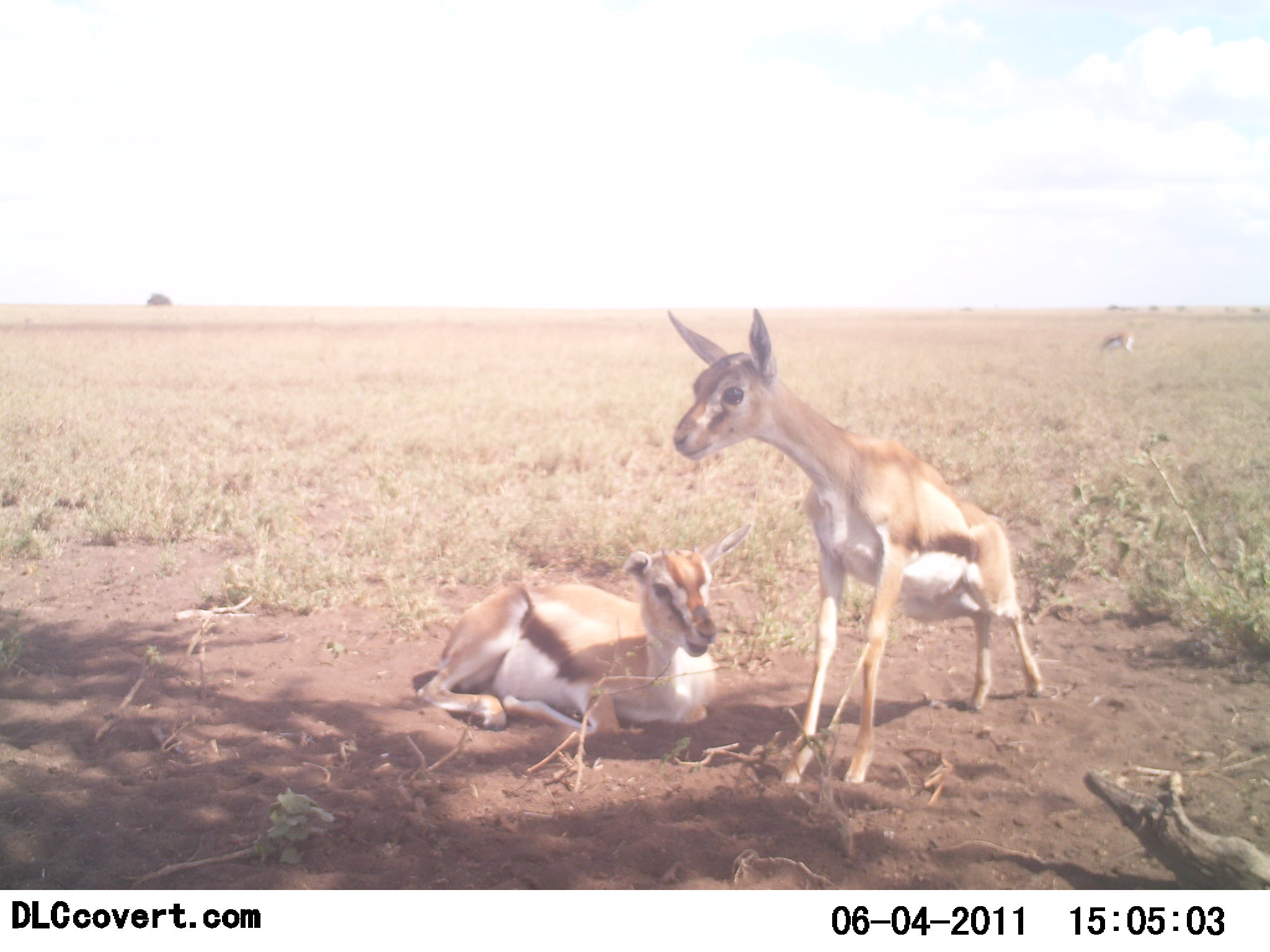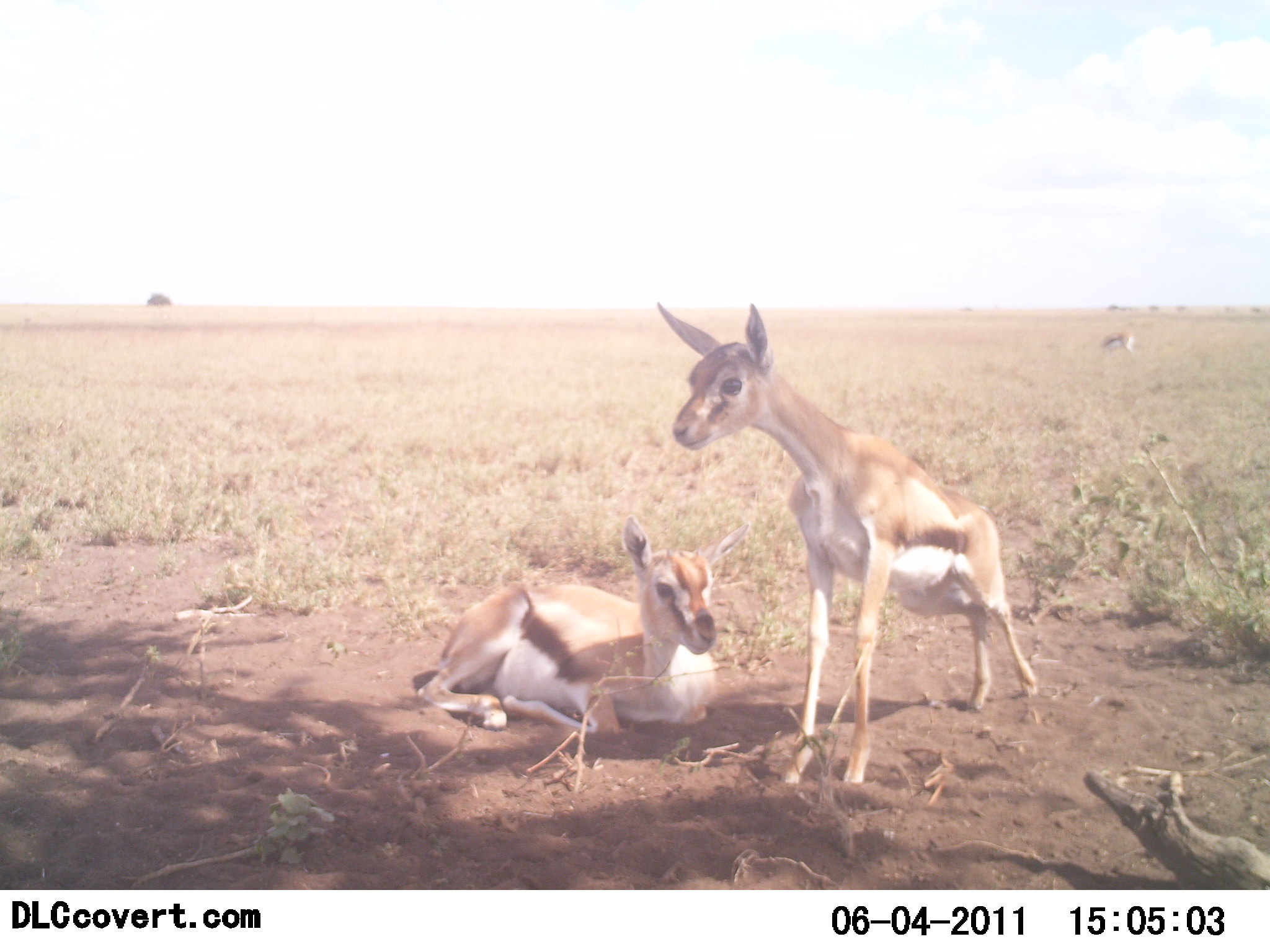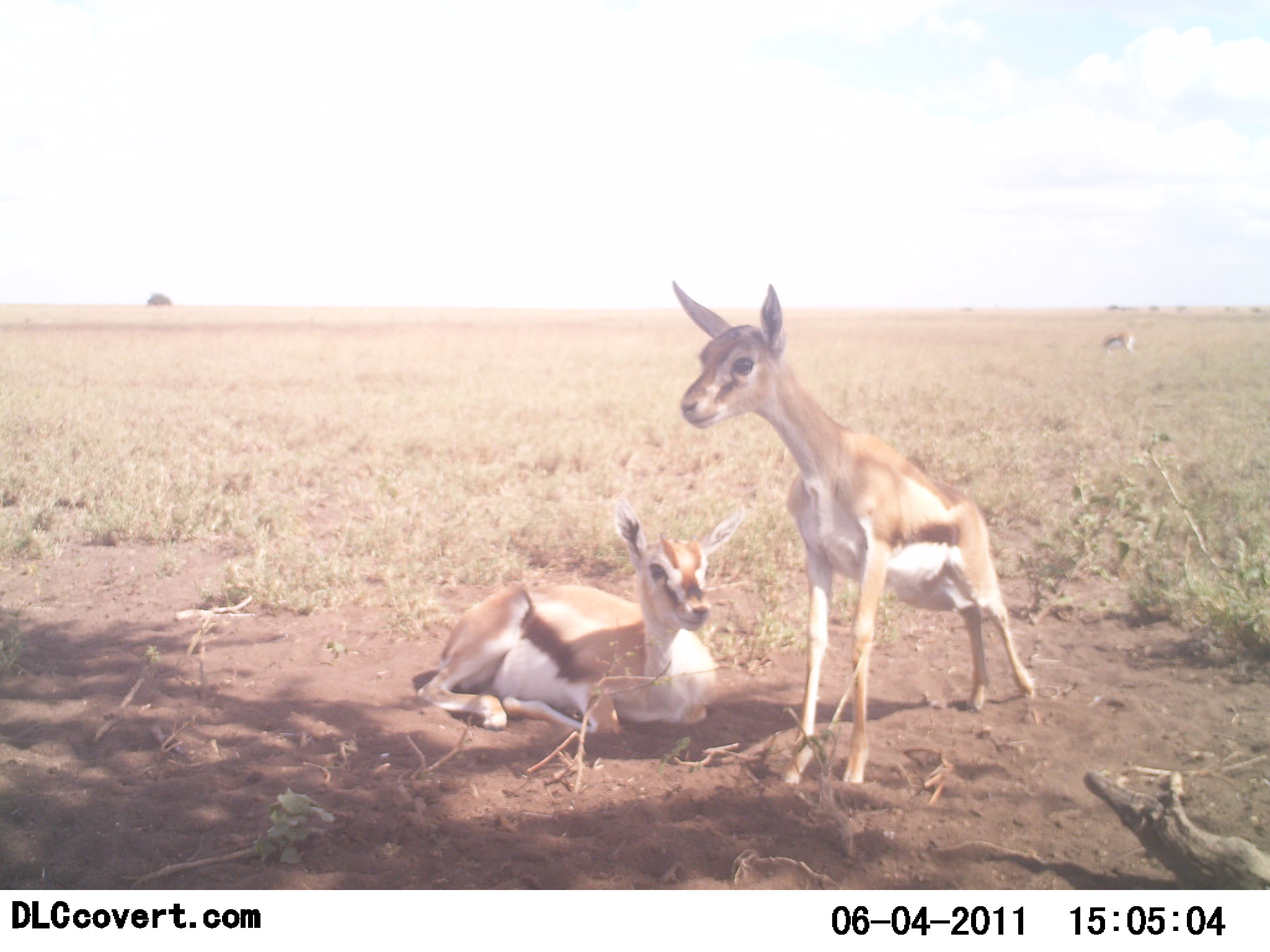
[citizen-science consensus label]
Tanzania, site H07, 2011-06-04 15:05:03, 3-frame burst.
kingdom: Animalia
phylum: Chordata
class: Mammalia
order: Artiodactyla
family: Bovidae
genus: Eudorcas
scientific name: Eudorcas thomsonii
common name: thomson's gazelle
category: gazellethomsons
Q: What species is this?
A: Gazellethomsons (thomson's gazelle) (Eudorcas thomsonii).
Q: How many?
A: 2.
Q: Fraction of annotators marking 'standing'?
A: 80%.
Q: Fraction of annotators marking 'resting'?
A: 100%.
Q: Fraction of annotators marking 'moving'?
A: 0%.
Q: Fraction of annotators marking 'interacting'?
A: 0%.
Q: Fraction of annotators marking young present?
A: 50%.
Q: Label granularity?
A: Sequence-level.